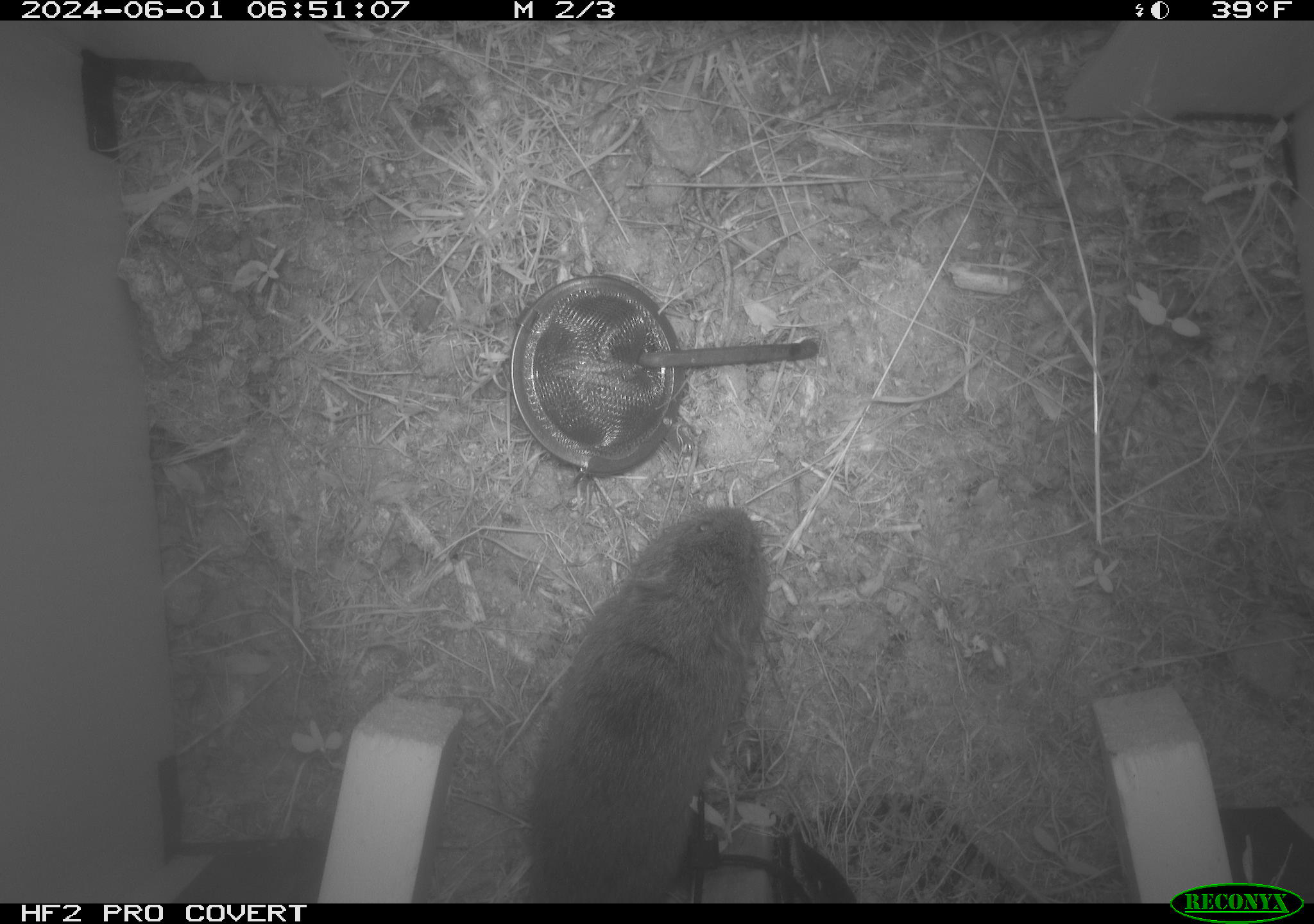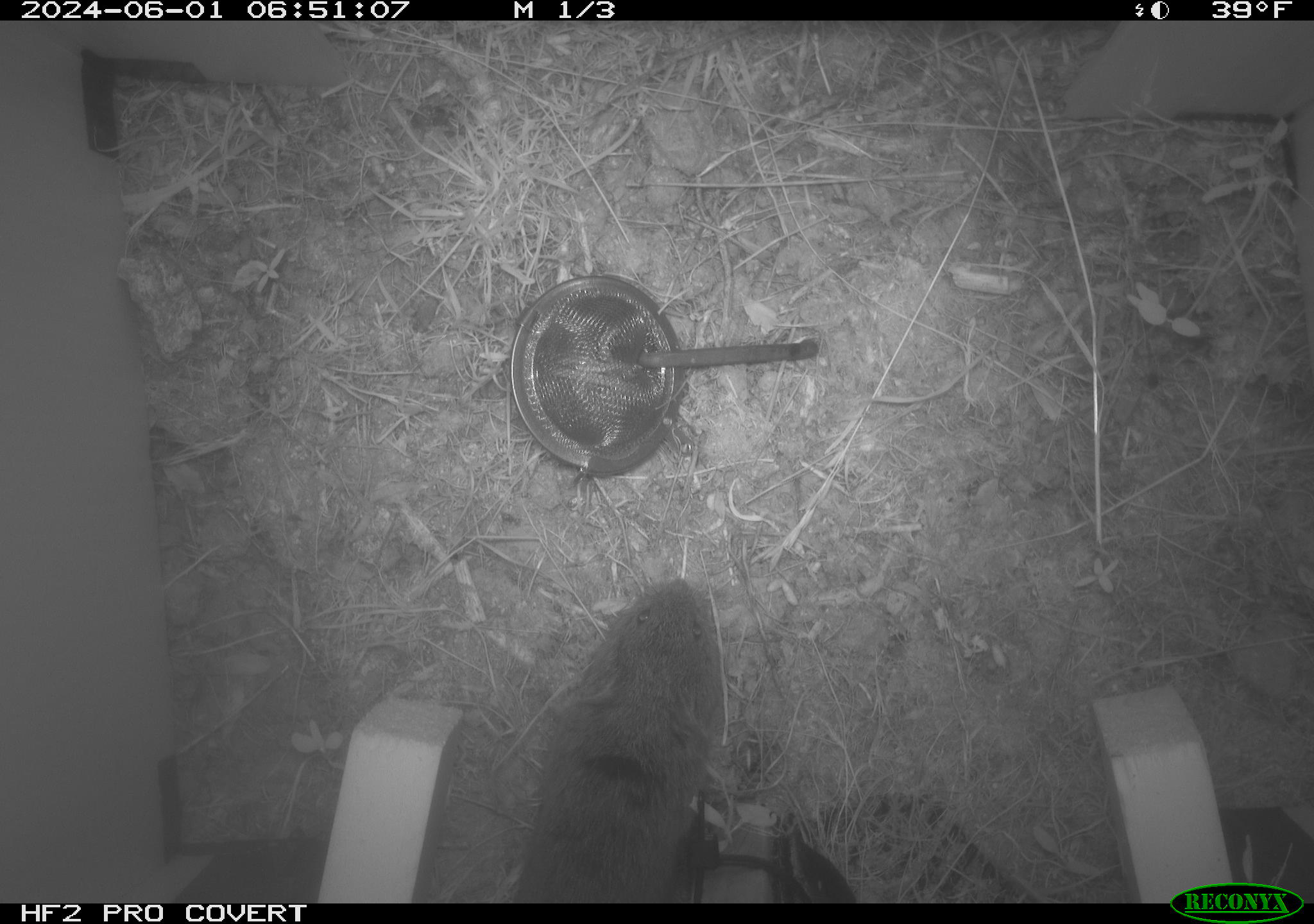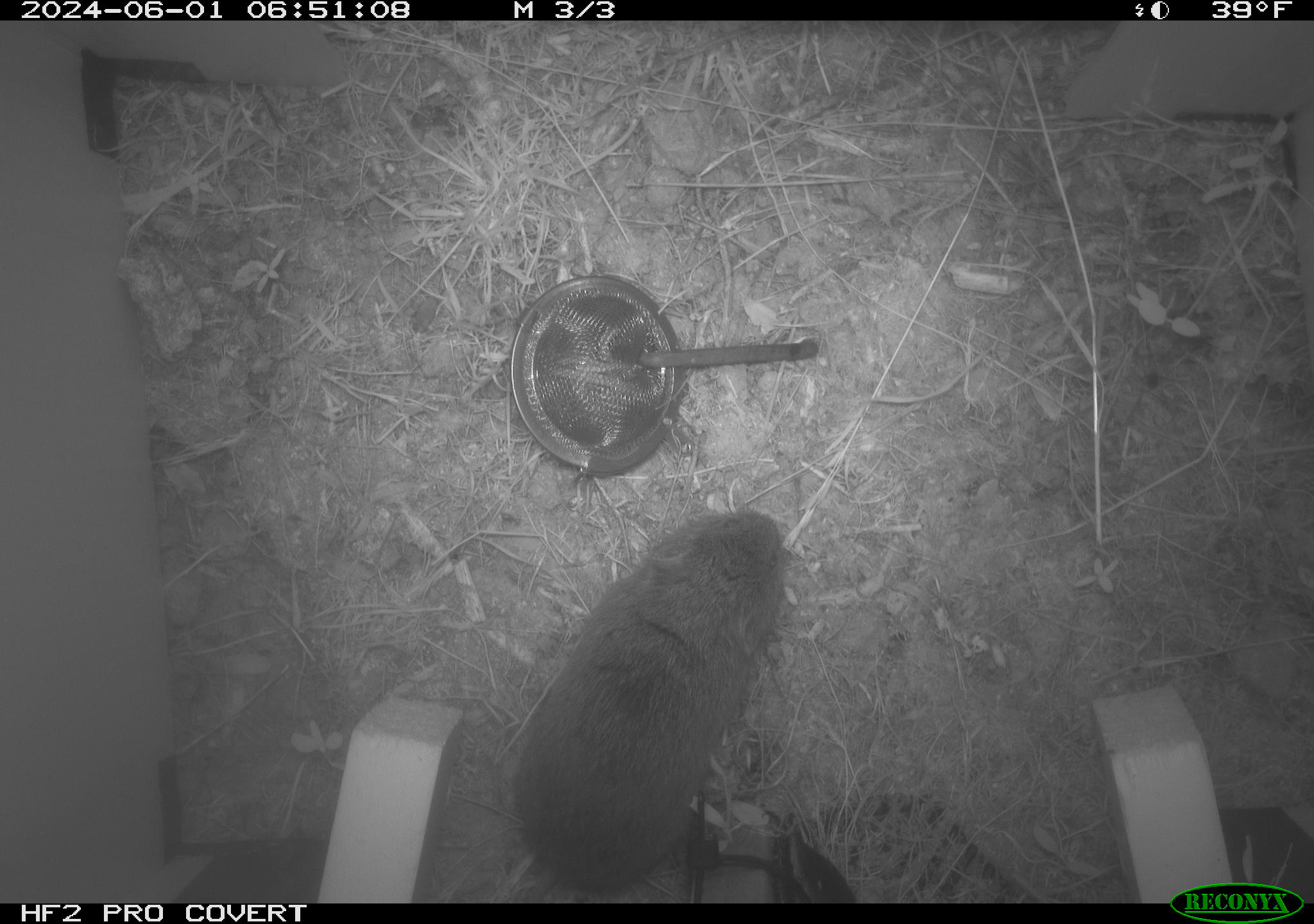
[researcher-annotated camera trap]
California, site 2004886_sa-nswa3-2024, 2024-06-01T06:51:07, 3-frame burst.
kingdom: Animalia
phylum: Chordata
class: Mammalia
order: Rodentia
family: Cricetidae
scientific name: Arvicolinae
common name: voles, lemmings, and muskrats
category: arvicolinae subfamily